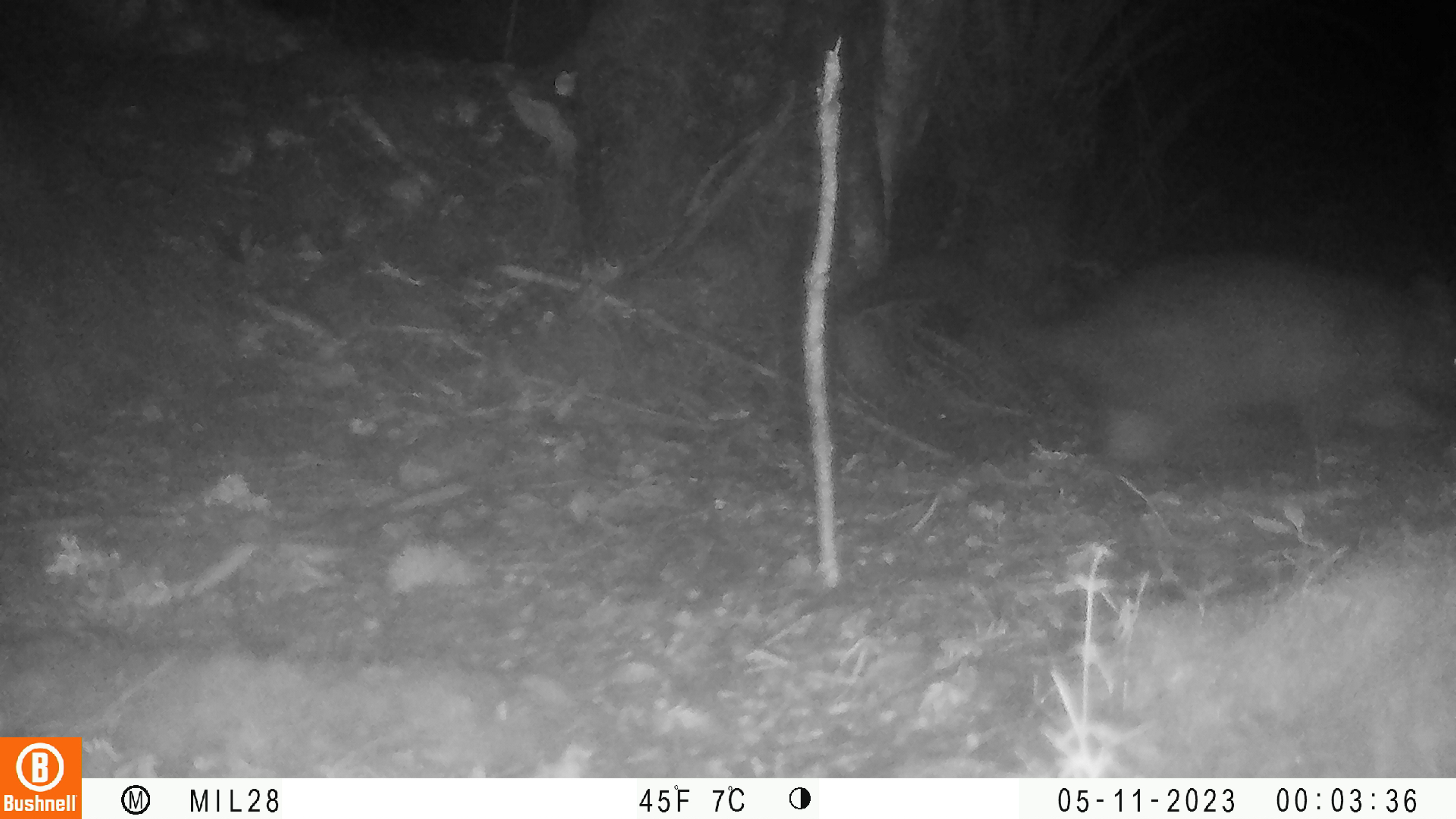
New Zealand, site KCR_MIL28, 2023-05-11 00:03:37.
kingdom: Animalia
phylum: Chordata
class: Mammalia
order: Diprotodontia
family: Phalangeridae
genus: Trichosurus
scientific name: Trichosurus vulpecula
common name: common brushtail possum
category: possum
Possum (common brushtail possum) (Trichosurus vulpecula).